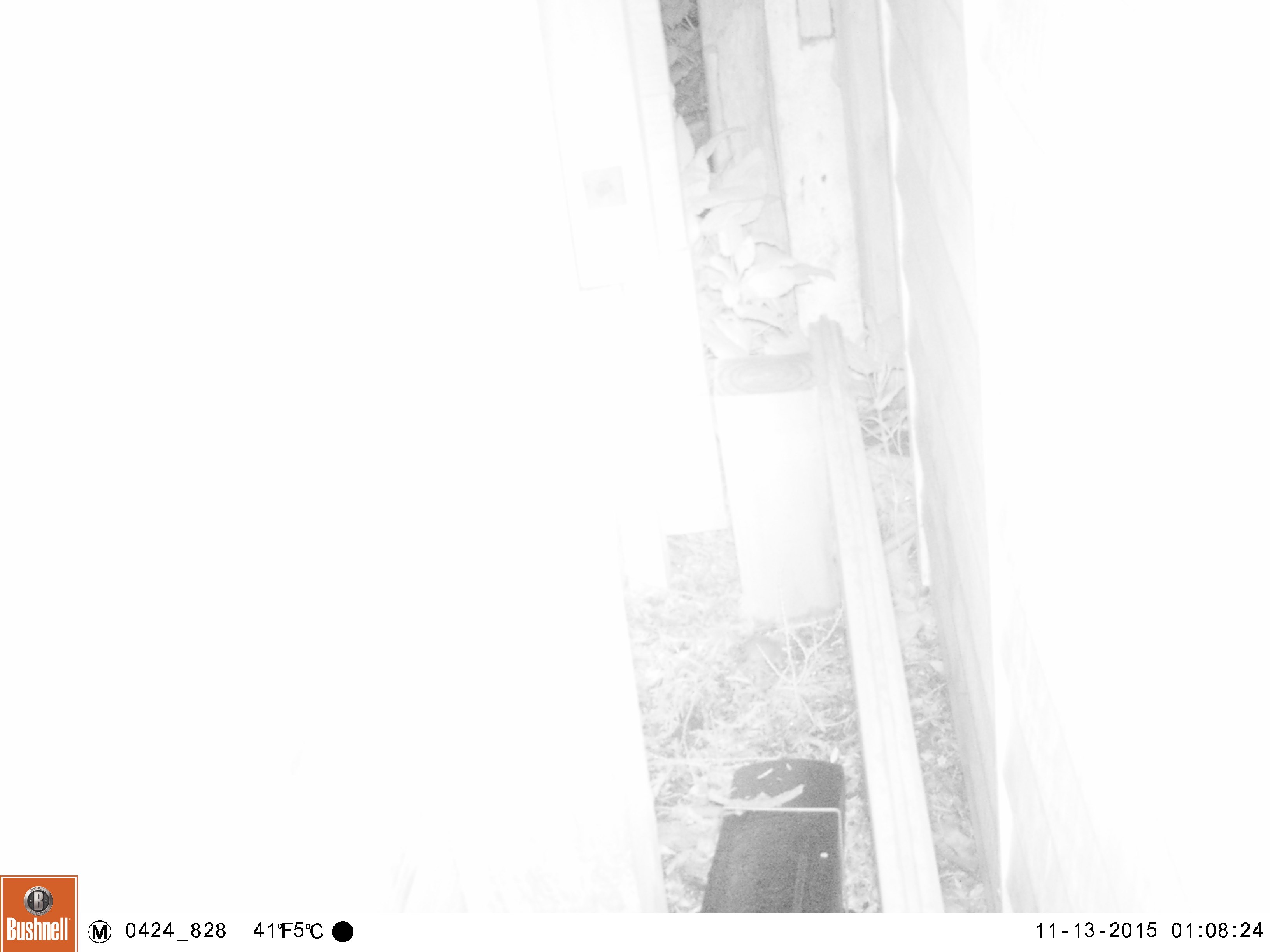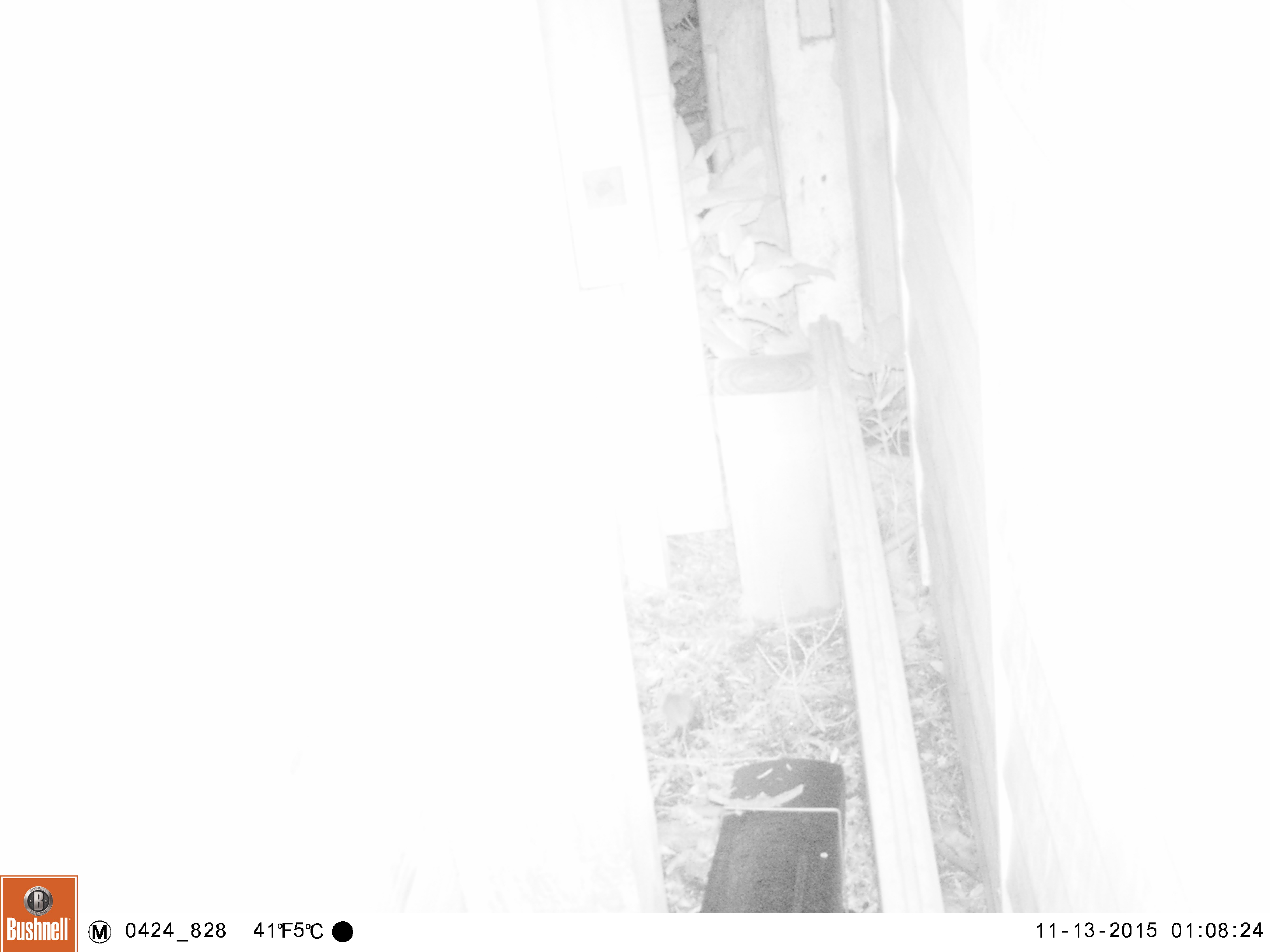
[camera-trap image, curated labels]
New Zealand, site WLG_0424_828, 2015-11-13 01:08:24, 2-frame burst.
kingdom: Animalia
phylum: Chordata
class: Mammalia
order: Rodentia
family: Muridae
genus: Mus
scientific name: Mus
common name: mouse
Mouse (Mus).